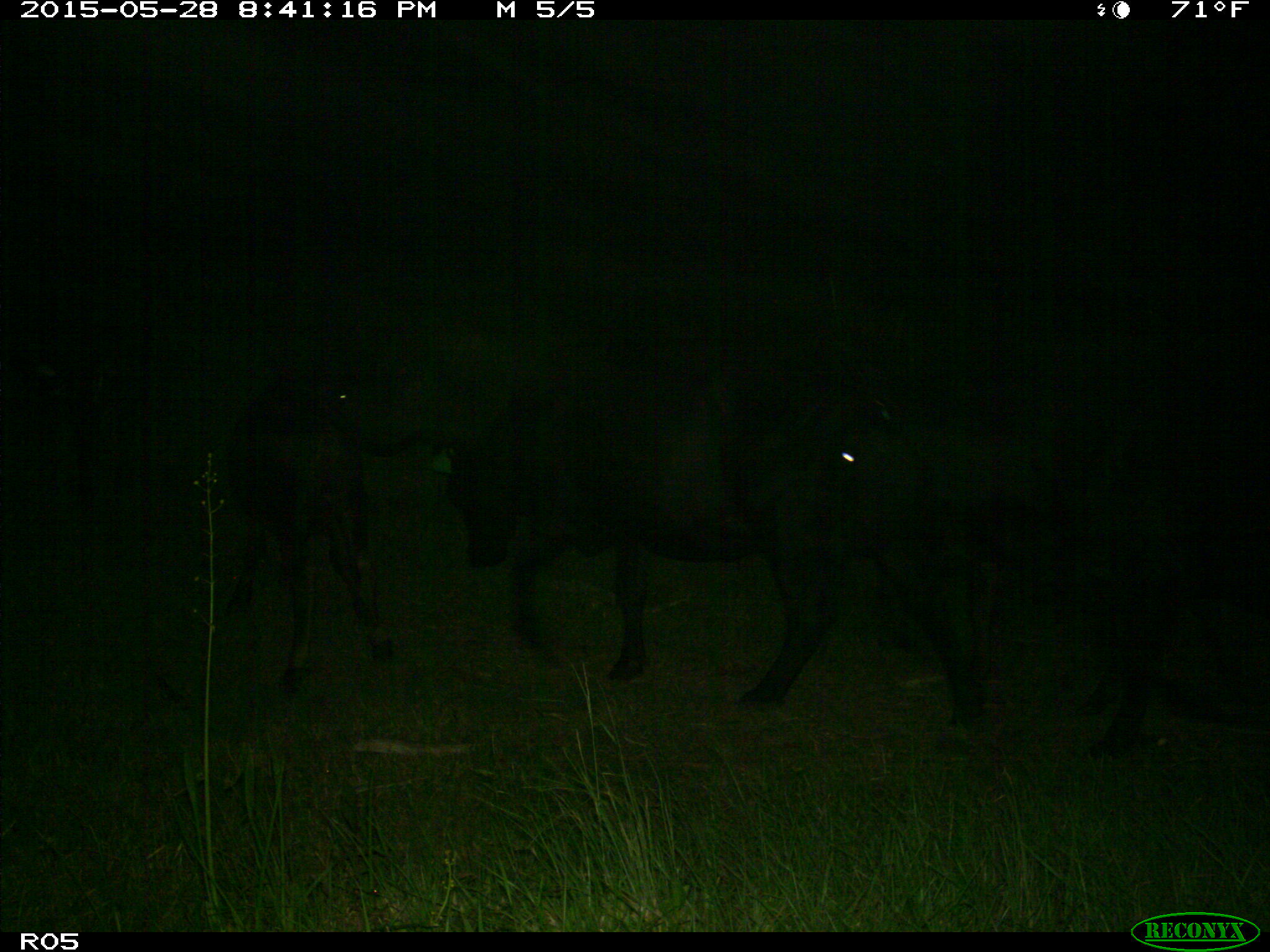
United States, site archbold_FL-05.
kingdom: Animalia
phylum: Chordata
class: Mammalia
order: Artiodactyla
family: Bovidae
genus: Bos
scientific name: Bos taurus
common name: domestic cow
Bos taurus (domestic cow).